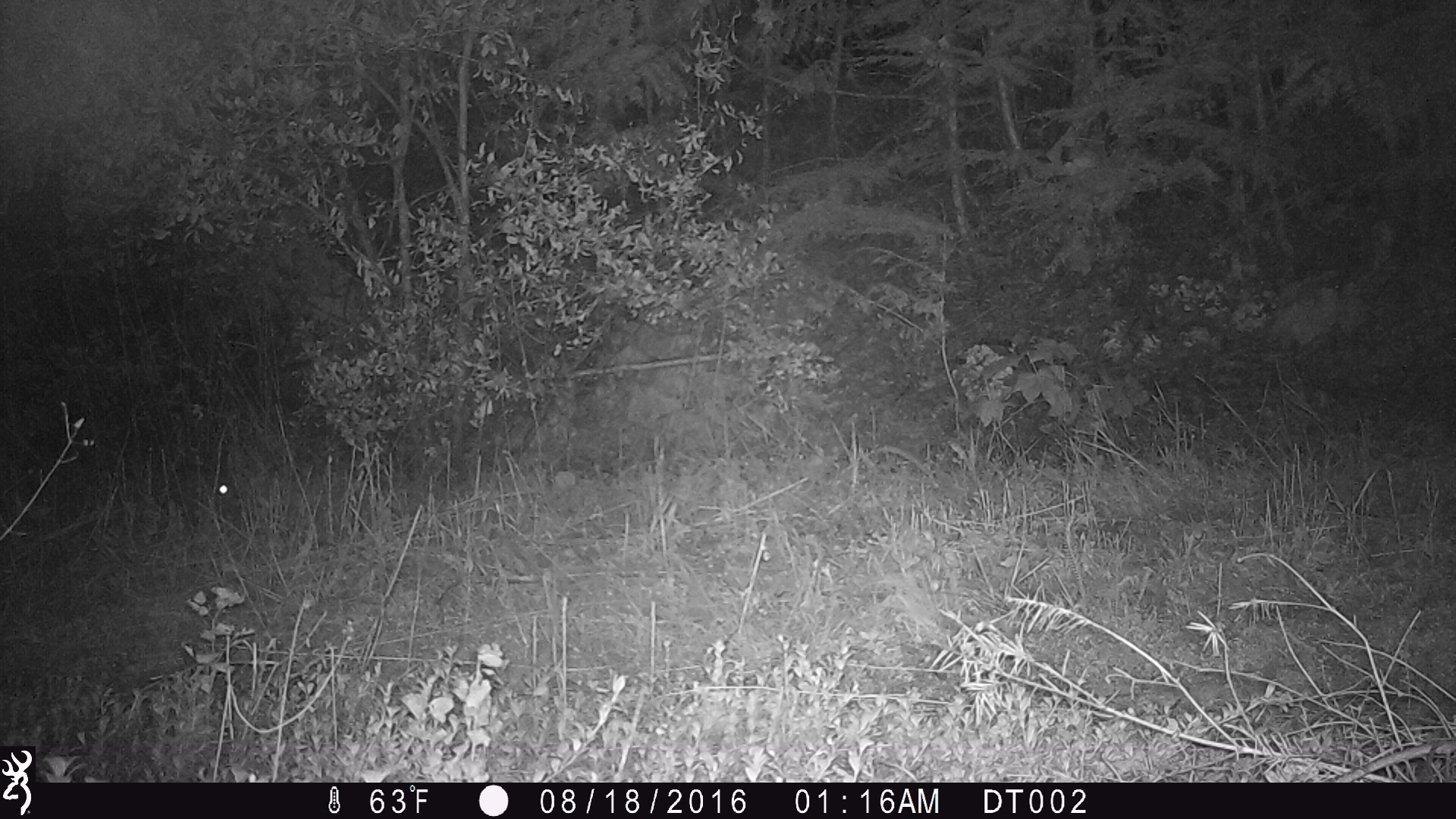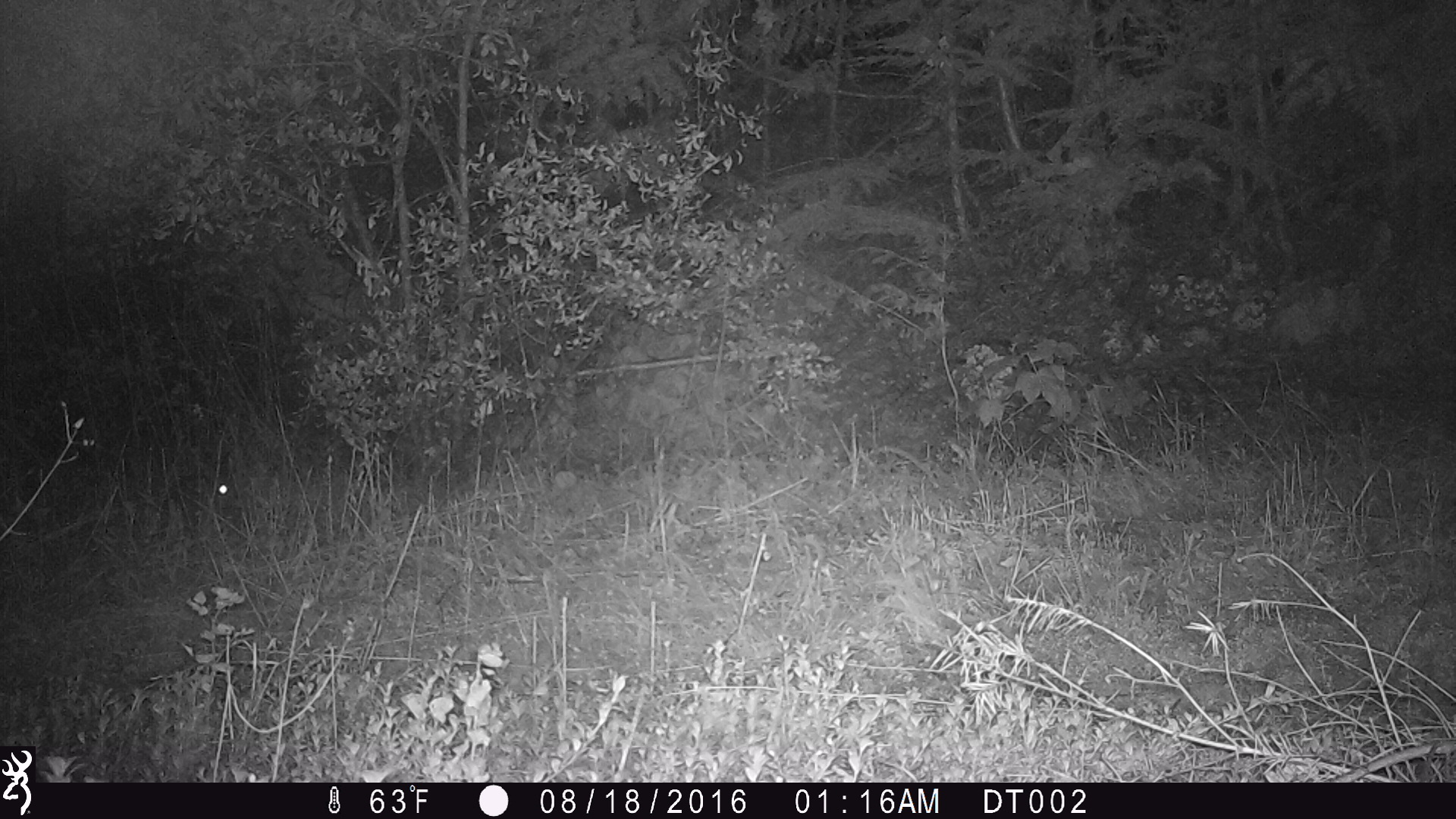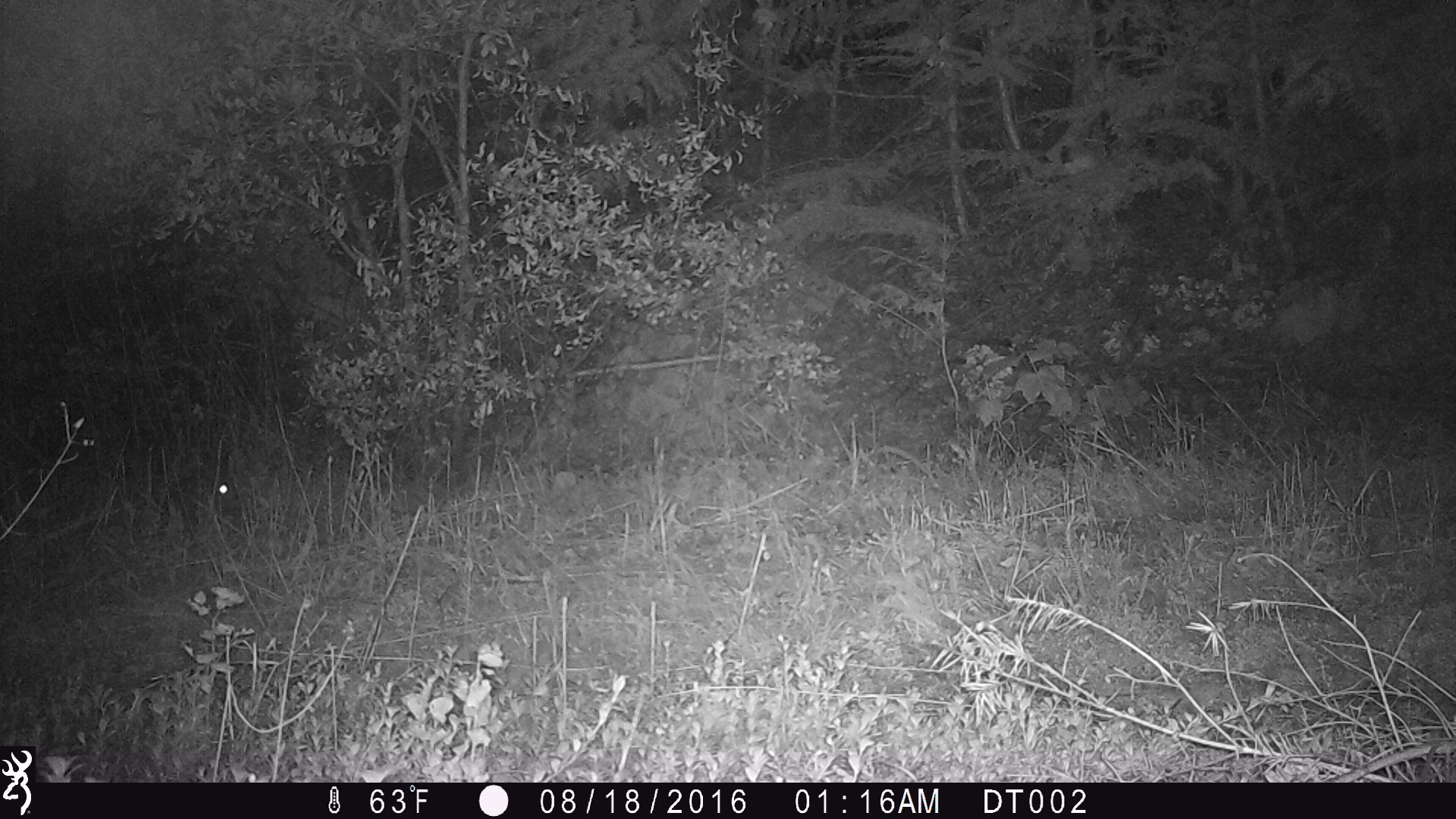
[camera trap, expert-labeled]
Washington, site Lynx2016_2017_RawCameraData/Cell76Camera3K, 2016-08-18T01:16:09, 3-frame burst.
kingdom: Animalia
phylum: Chordata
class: Mammalia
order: Lagomorpha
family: Leporidae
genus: Lepus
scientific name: Lepus americanus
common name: snowshoe hare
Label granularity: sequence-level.